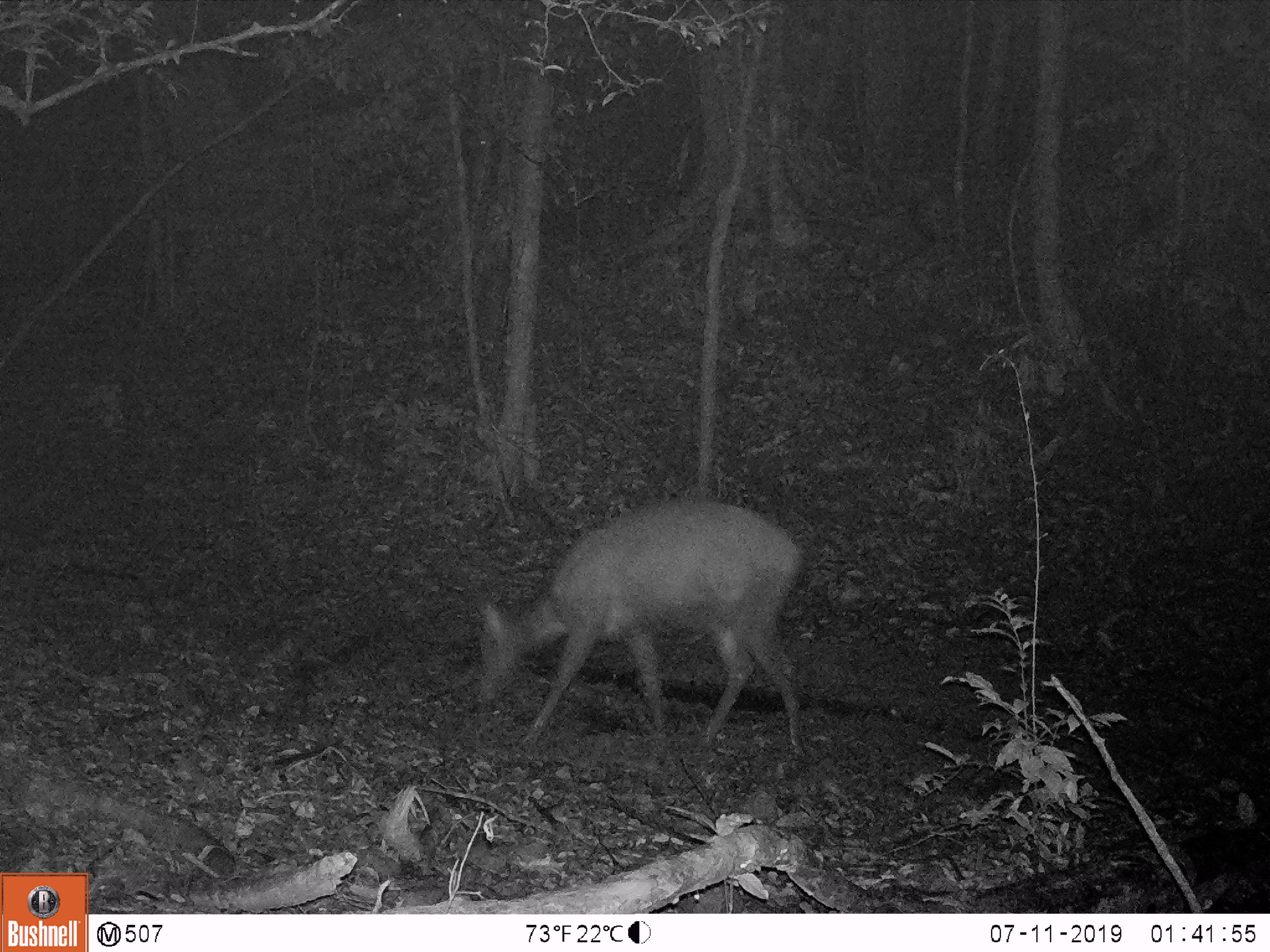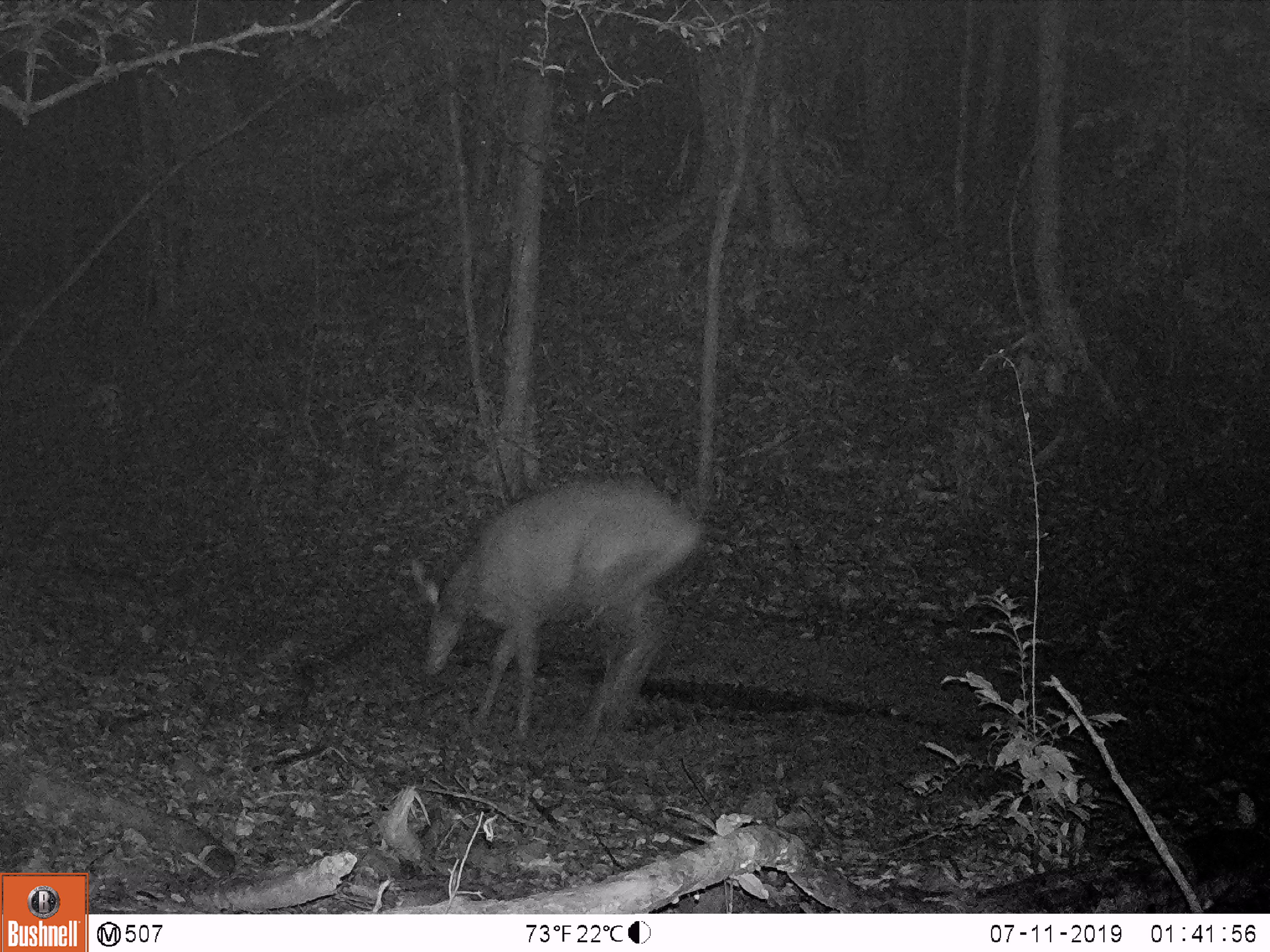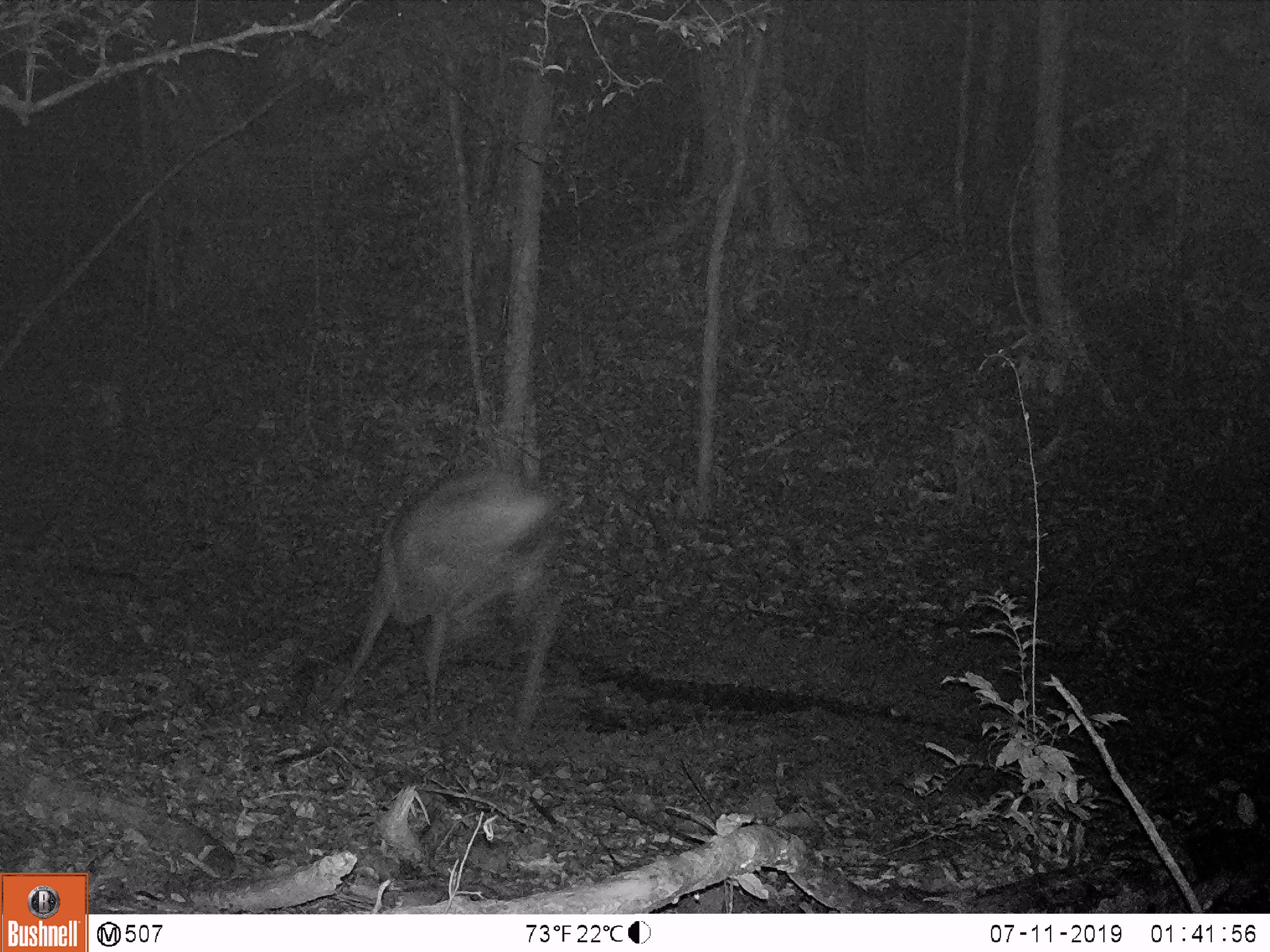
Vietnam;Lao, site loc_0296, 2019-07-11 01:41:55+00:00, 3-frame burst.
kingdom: Animalia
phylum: Chordata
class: Mammalia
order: Artiodactyla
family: Cervidae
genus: Rusa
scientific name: Rusa unicolor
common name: sambar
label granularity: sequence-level